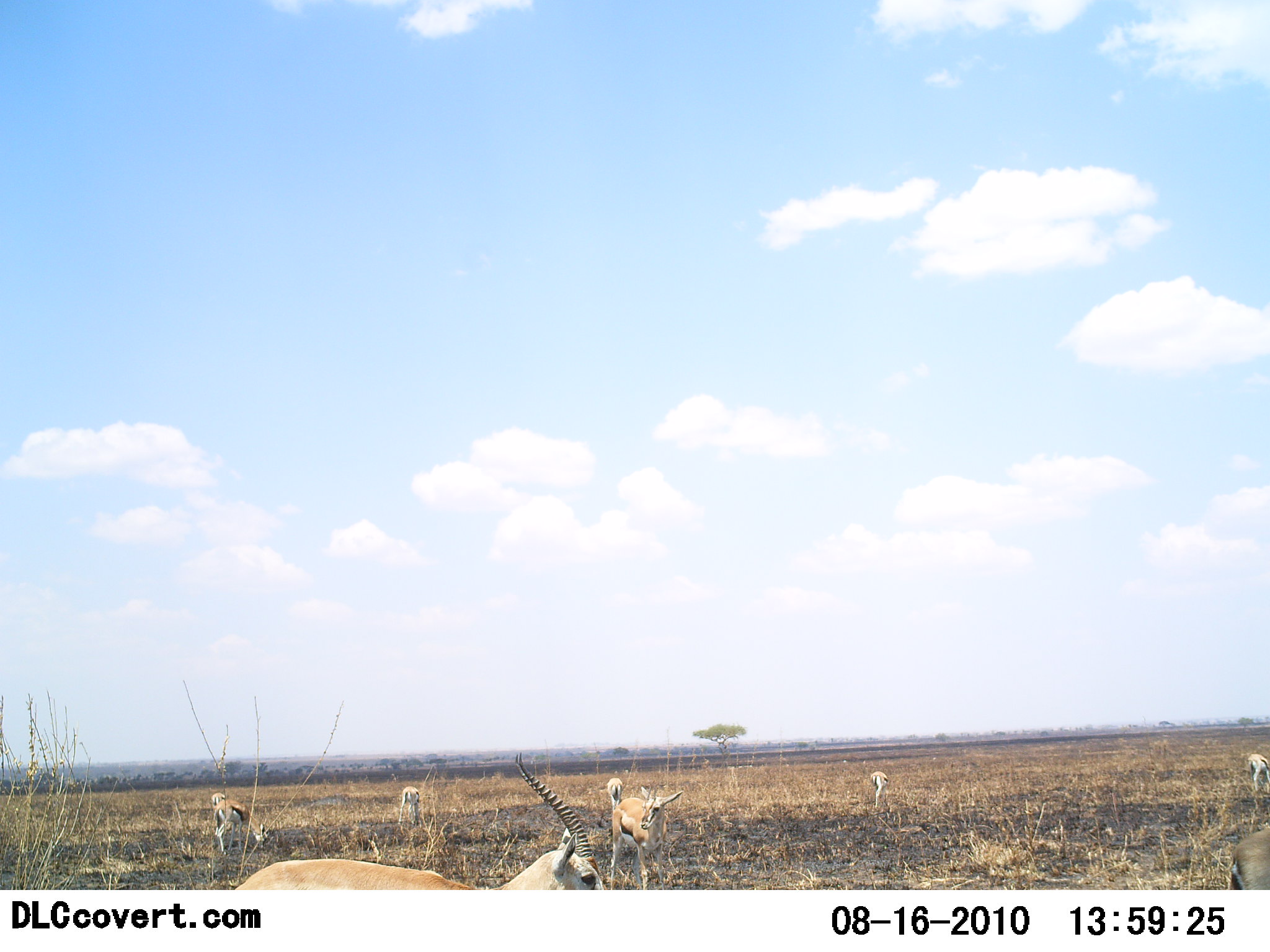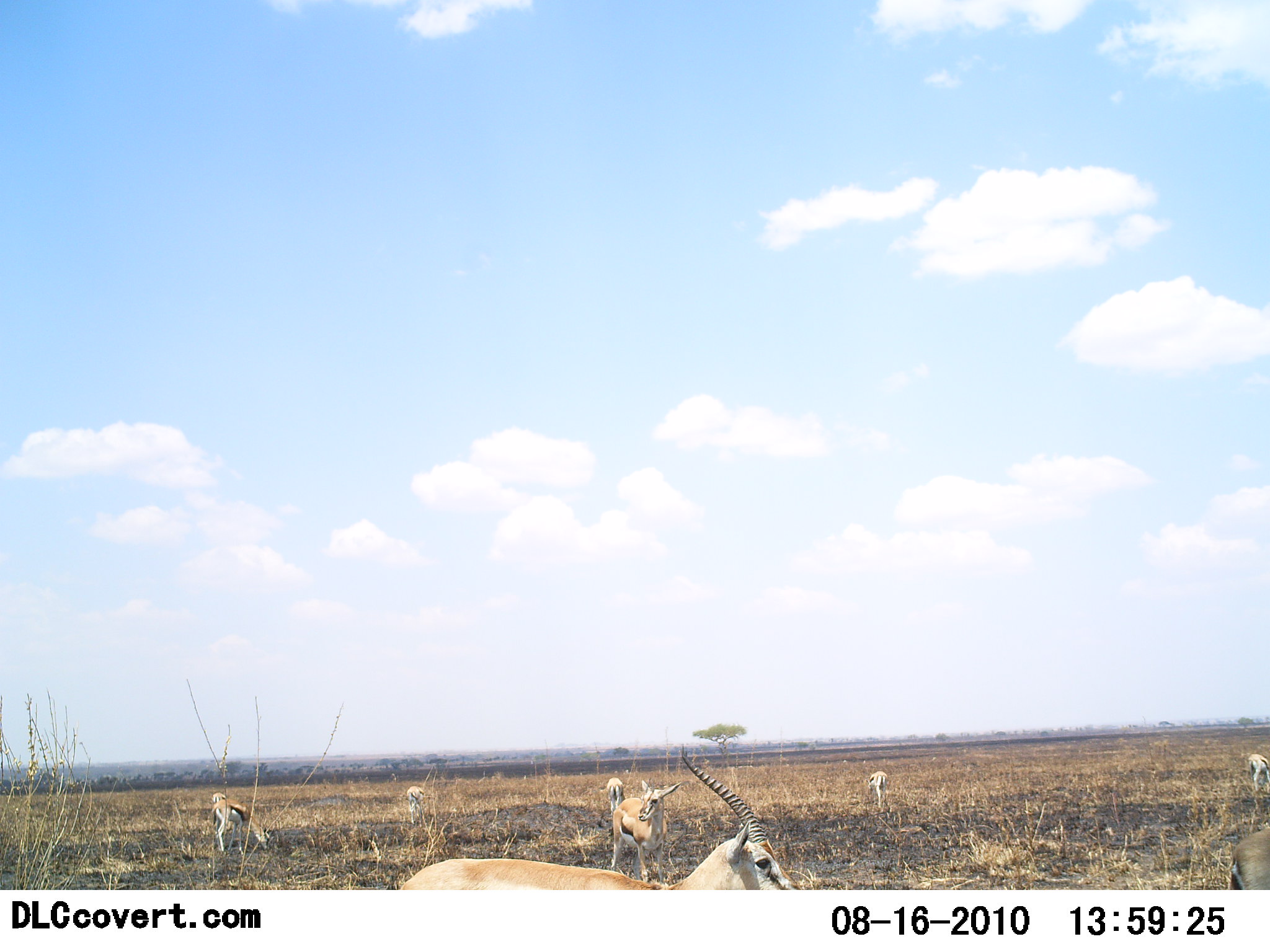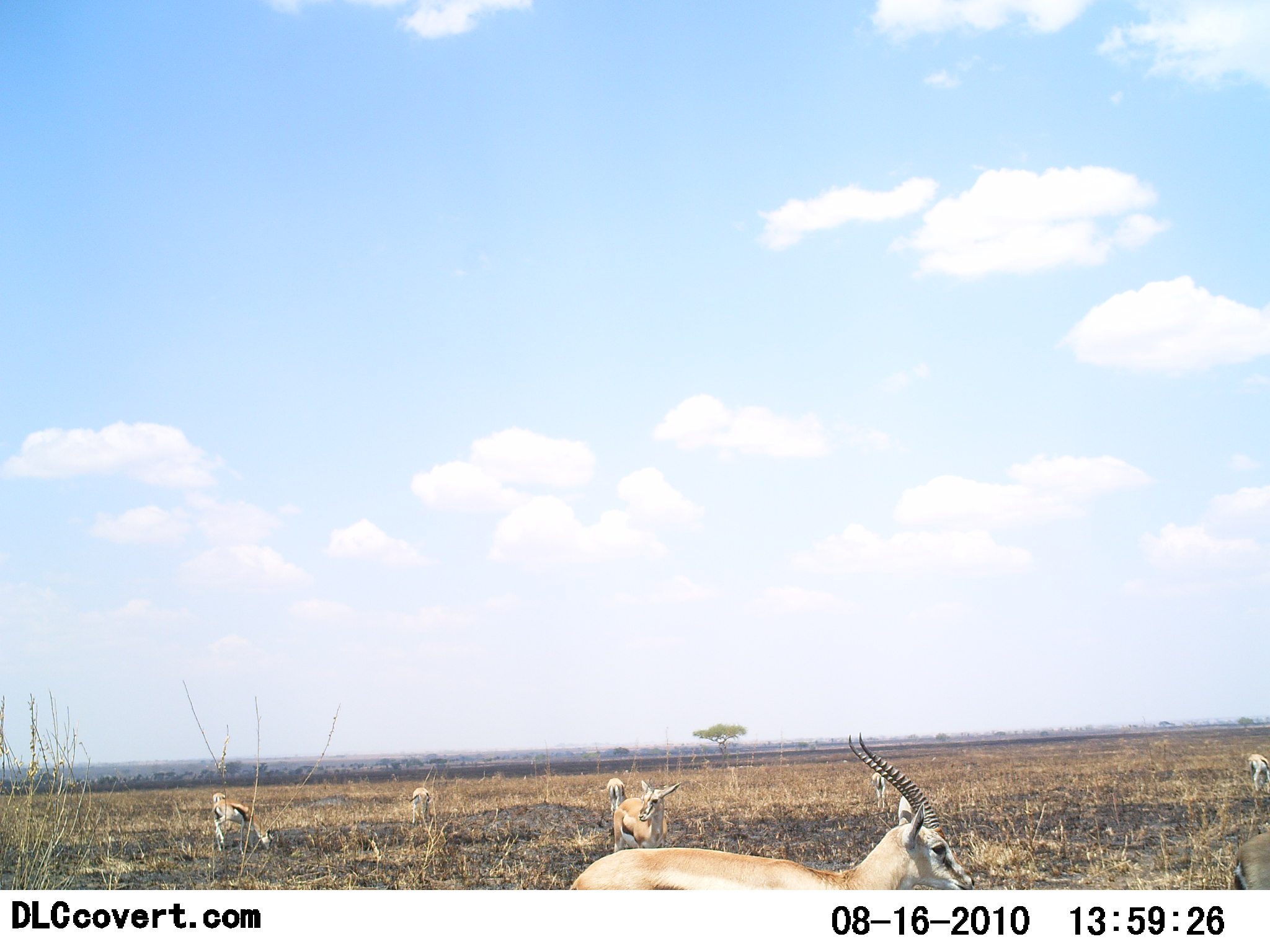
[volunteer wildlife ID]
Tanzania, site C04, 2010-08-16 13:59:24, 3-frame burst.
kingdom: Animalia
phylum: Chordata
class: Mammalia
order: Artiodactyla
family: Bovidae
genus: Eudorcas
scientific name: Eudorcas thomsonii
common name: thomson's gazelle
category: gazellethomsons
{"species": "gazellethomsons (thomson's gazelle) (Eudorcas thomsonii)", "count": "7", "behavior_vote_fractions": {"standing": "82%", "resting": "0%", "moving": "53%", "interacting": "0%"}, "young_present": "0%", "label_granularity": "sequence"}